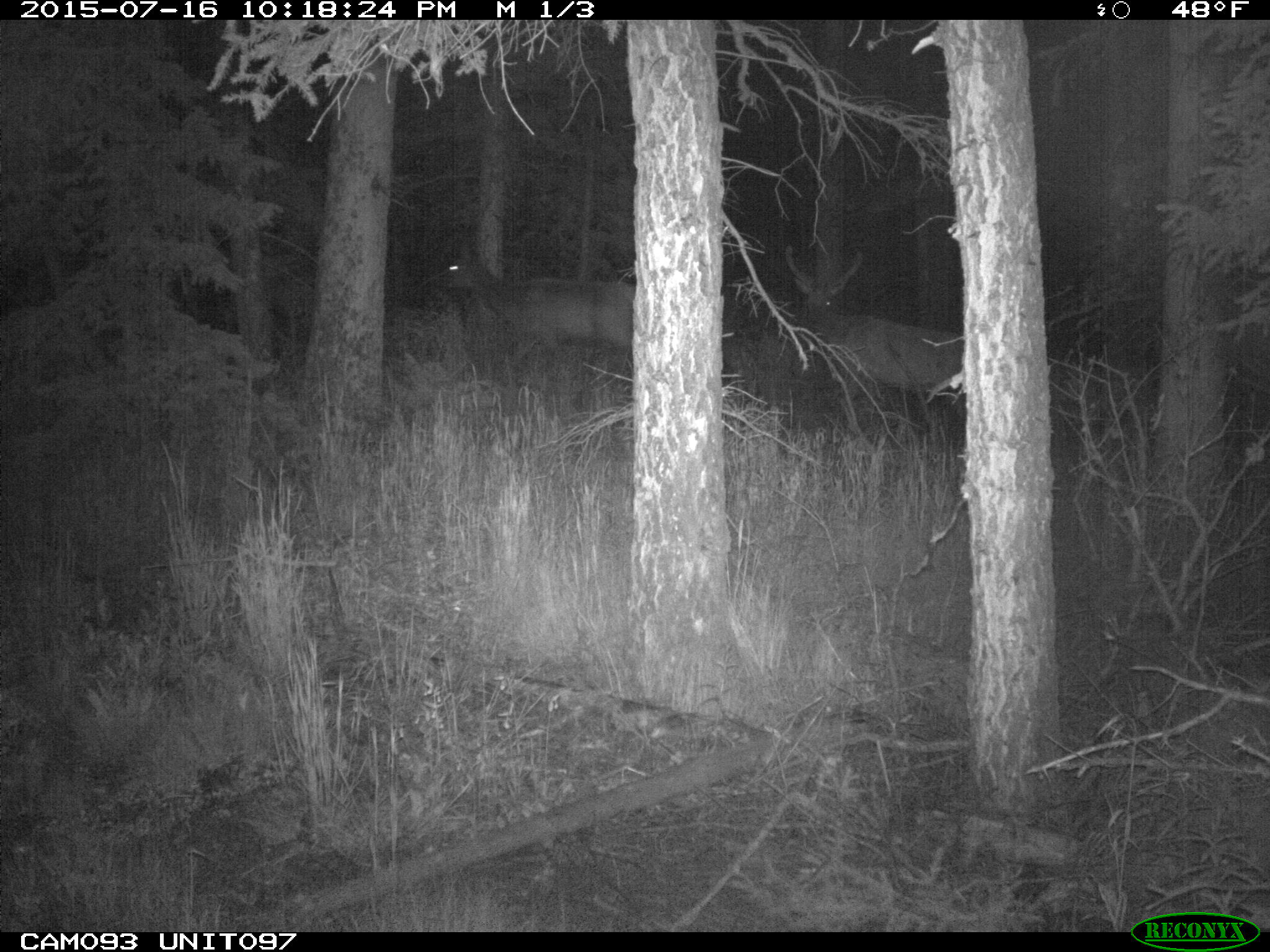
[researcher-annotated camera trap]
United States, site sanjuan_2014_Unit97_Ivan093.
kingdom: Animalia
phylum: Chordata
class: Mammalia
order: Artiodactyla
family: Cervidae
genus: Cervus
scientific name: Cervus elaphus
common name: red deer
Cervus elaphus (red deer).